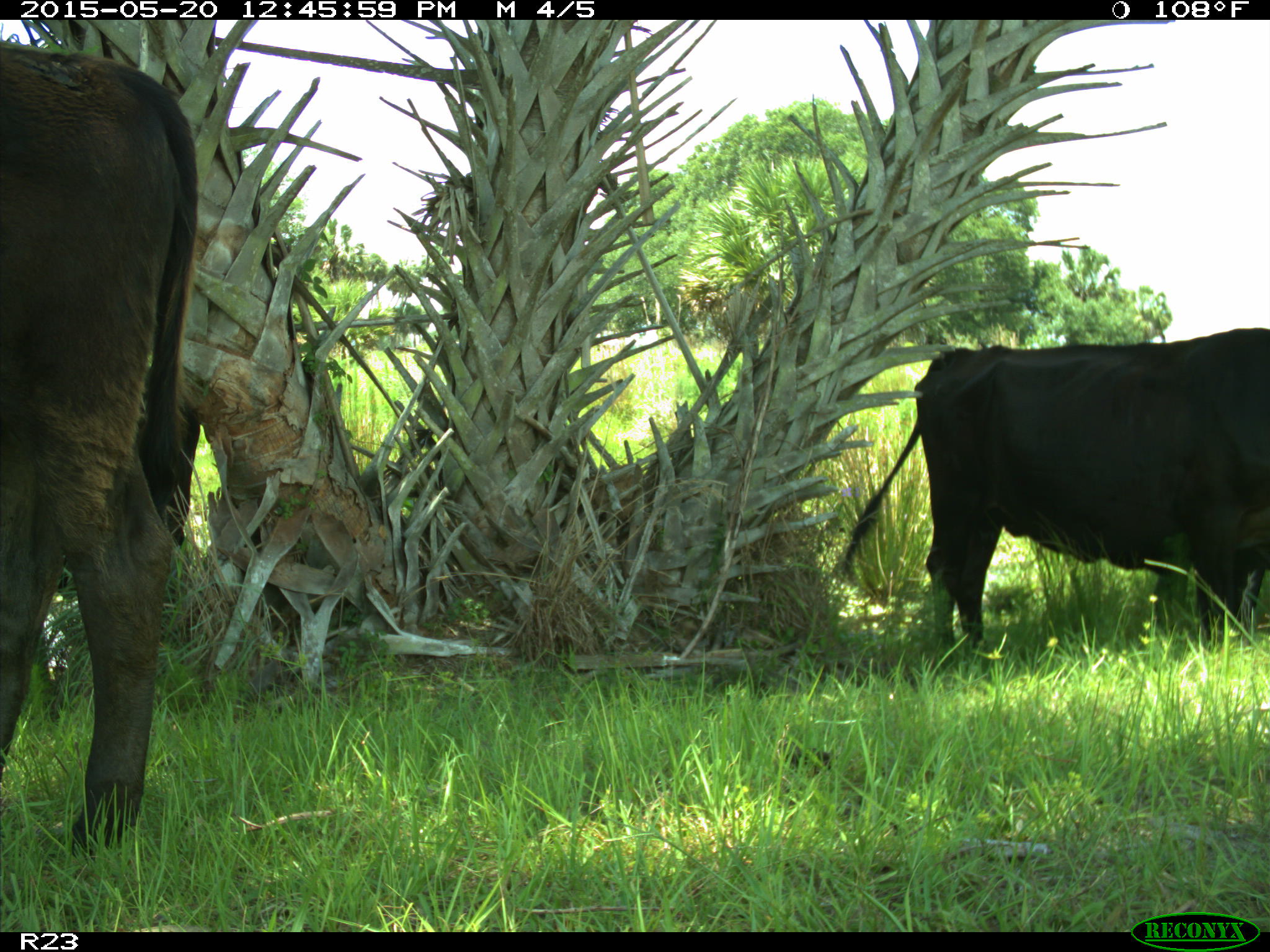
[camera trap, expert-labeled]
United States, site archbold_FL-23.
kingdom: Animalia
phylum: Chordata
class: Mammalia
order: Artiodactyla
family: Bovidae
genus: Bos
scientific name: Bos taurus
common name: domestic cow